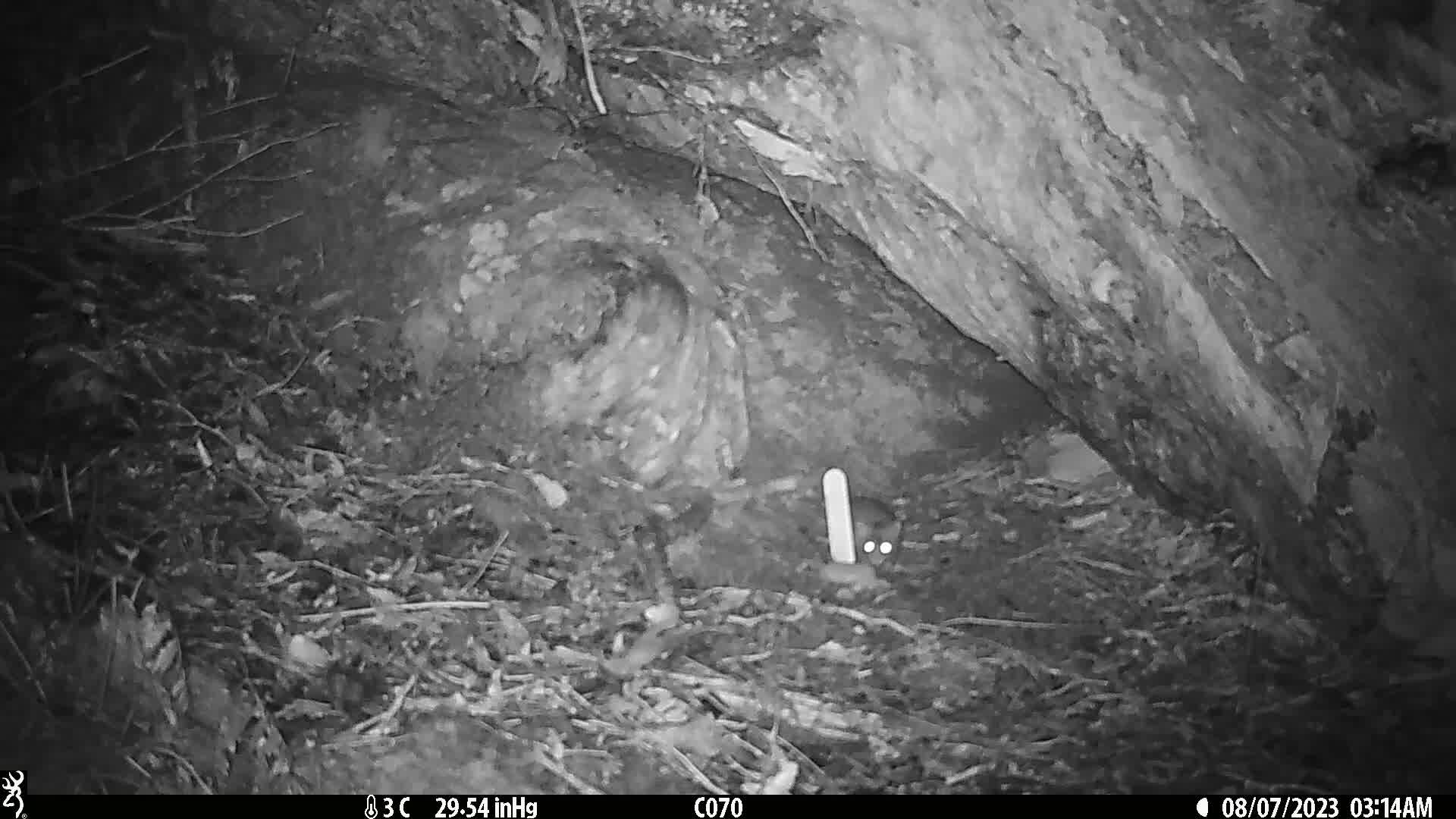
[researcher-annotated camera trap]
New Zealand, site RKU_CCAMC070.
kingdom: Animalia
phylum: Chordata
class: Mammalia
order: Rodentia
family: Muridae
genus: Rattus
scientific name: Rattus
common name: rat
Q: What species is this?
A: Rat (Rattus).